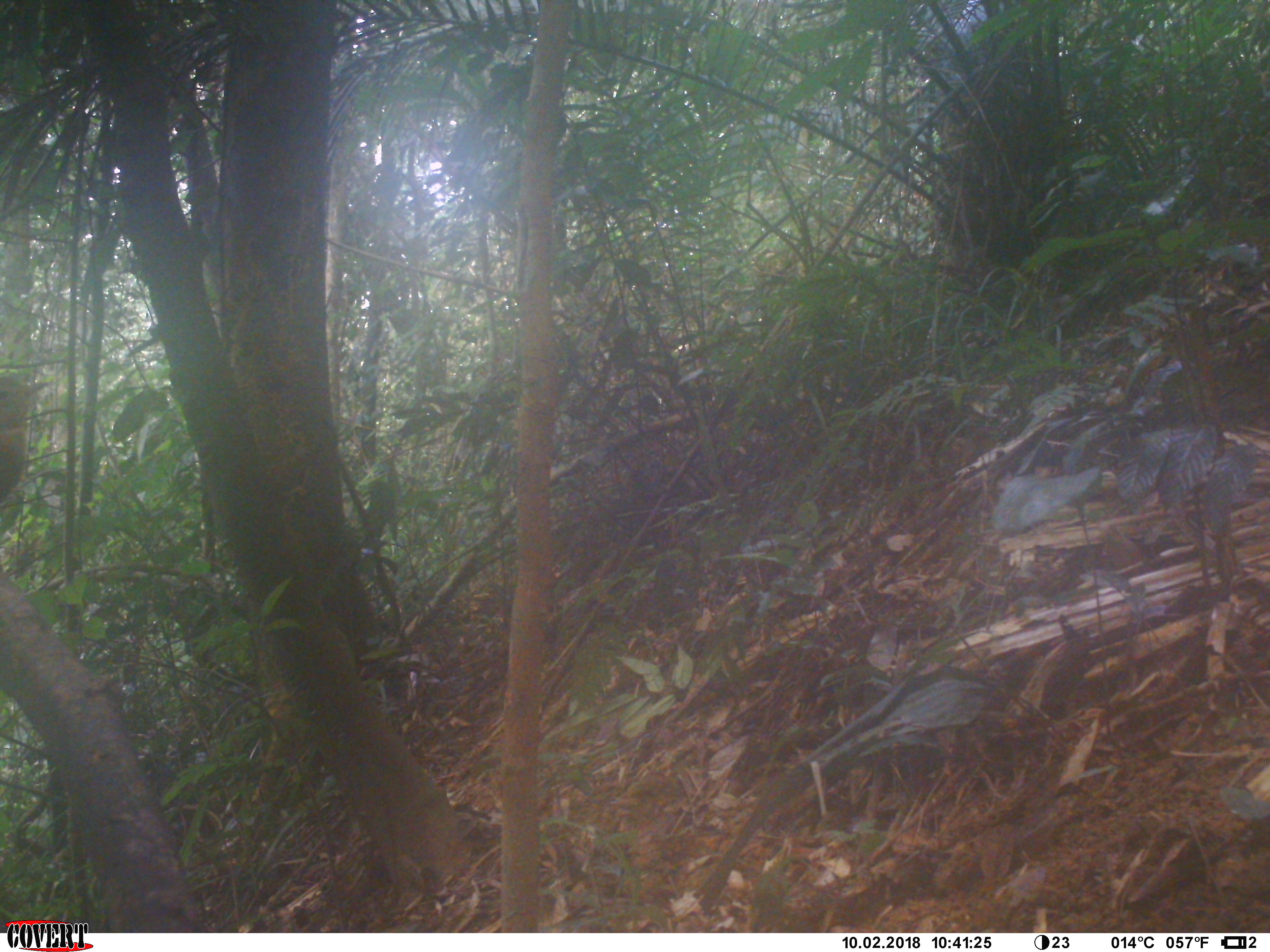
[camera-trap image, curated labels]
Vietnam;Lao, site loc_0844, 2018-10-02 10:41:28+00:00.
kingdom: Animalia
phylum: Chordata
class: Aves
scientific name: Aves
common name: bird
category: unidentified bird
Unidentified bird (bird) (Aves). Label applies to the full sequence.